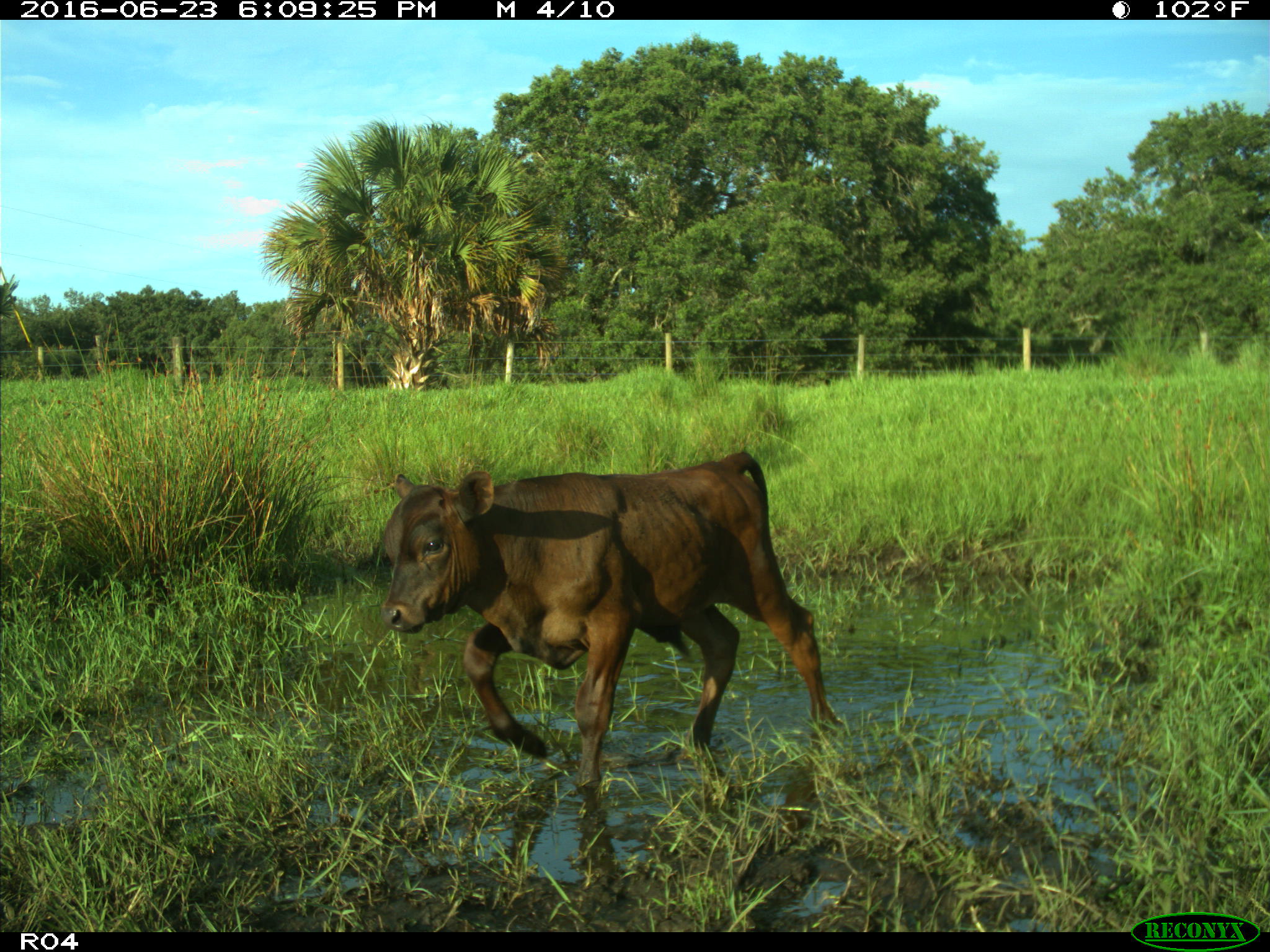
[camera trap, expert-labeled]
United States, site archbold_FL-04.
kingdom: Animalia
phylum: Chordata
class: Mammalia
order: Artiodactyla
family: Bovidae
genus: Bos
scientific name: Bos taurus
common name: domestic cow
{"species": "Bos taurus (domestic cow)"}